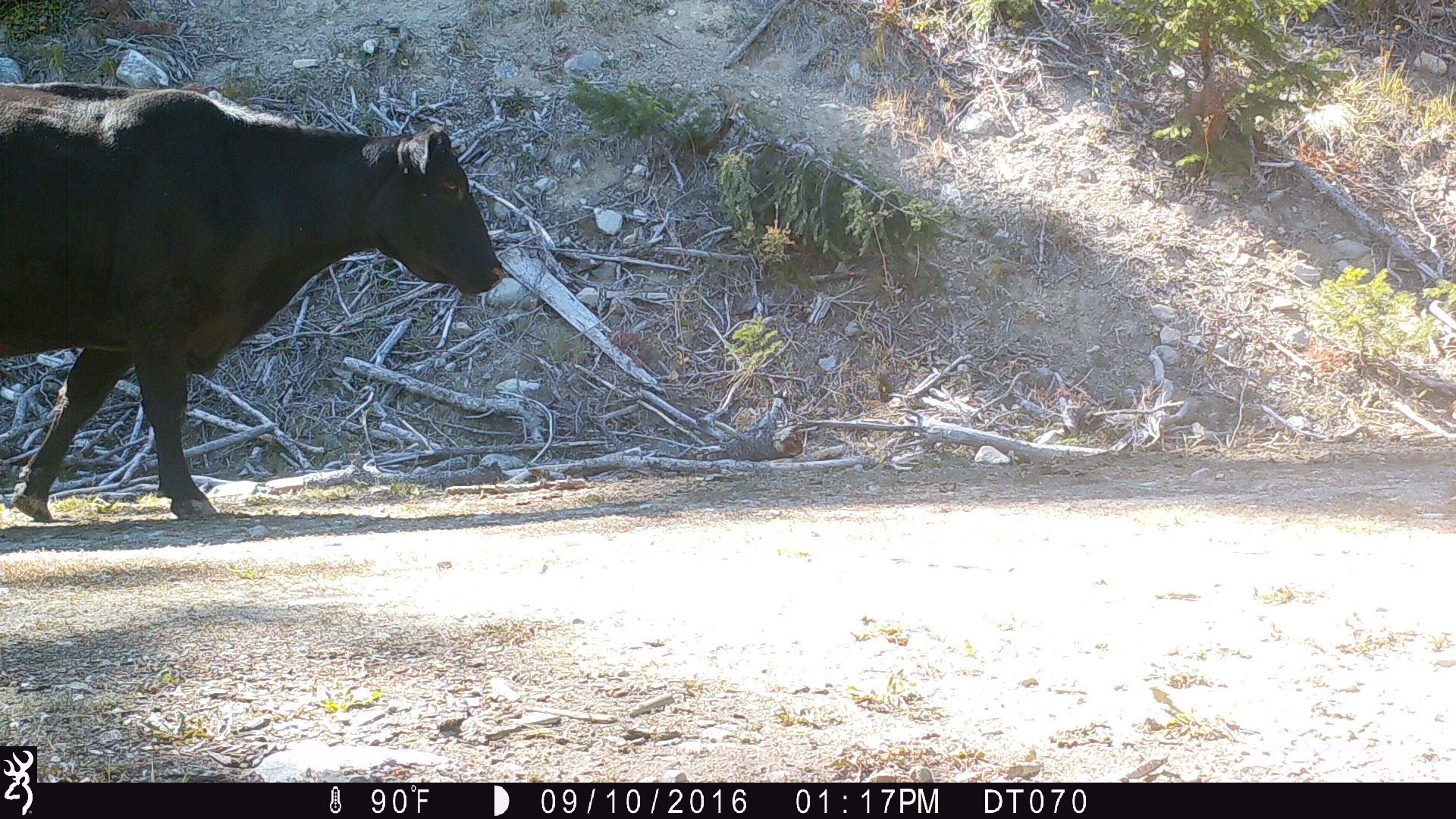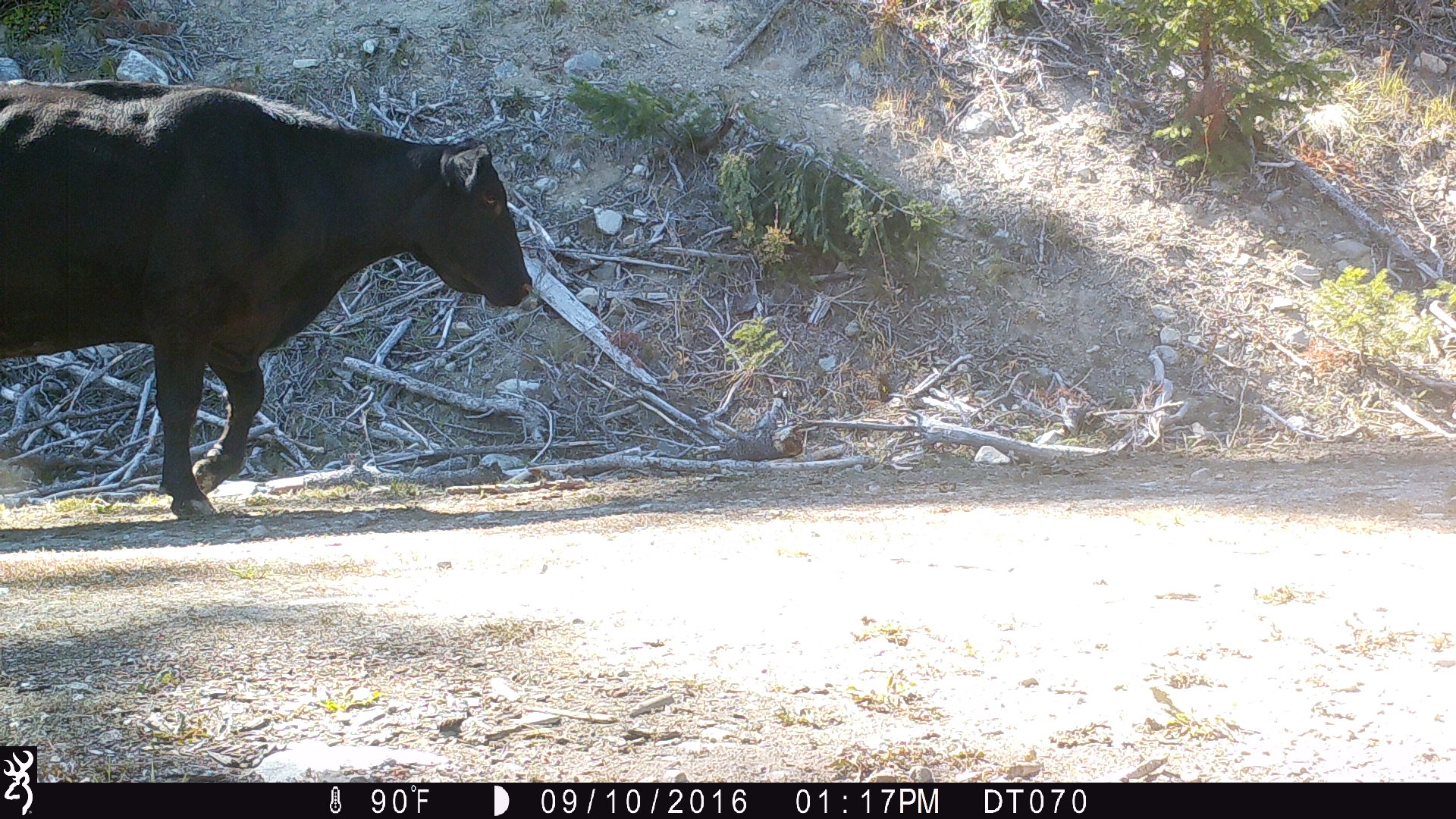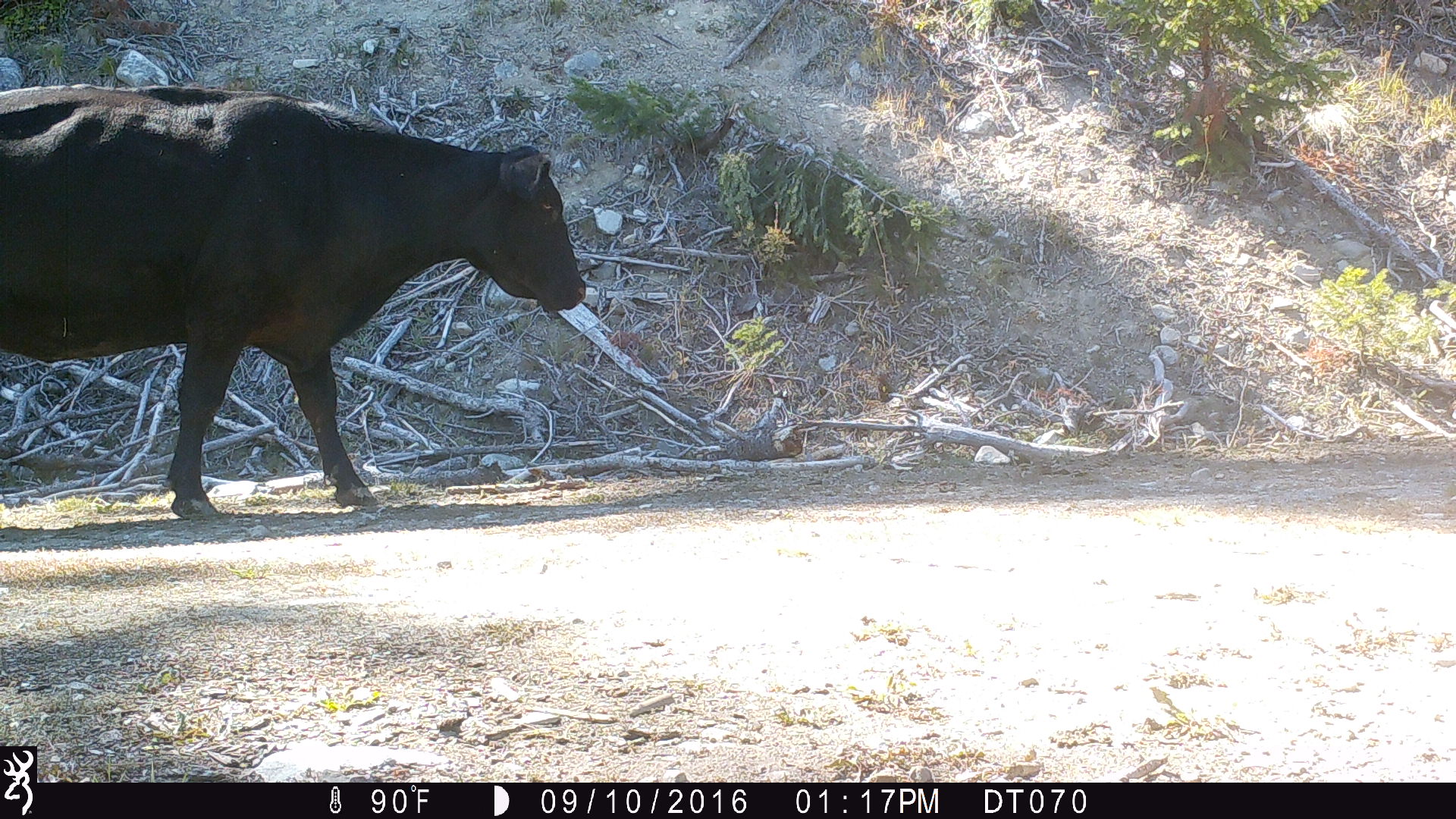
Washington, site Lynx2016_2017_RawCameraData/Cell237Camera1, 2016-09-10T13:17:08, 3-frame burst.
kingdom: Animalia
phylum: Chordata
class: Mammalia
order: Artiodactyla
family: Bovidae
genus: Bos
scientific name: Bos taurus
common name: domestic cattle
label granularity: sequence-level